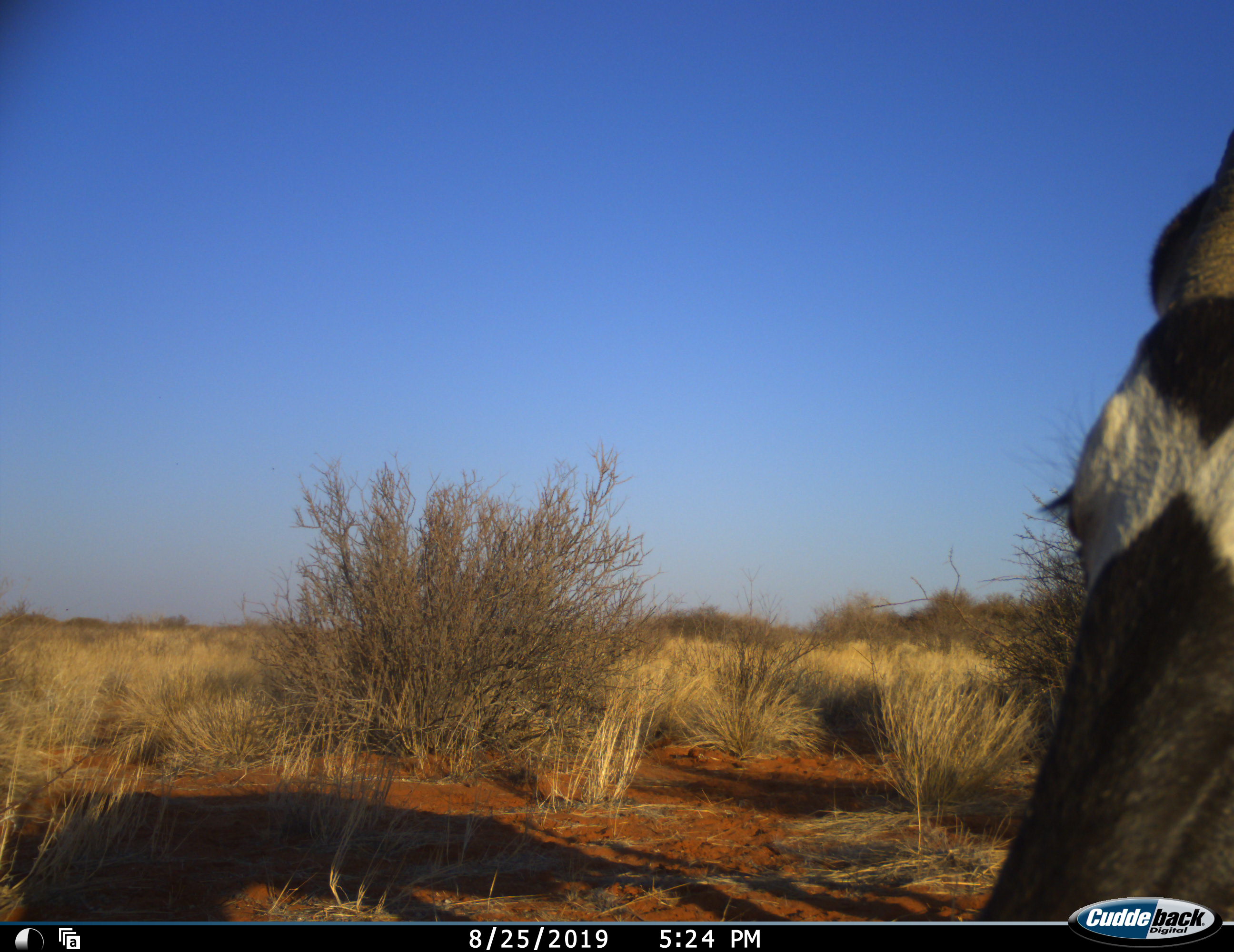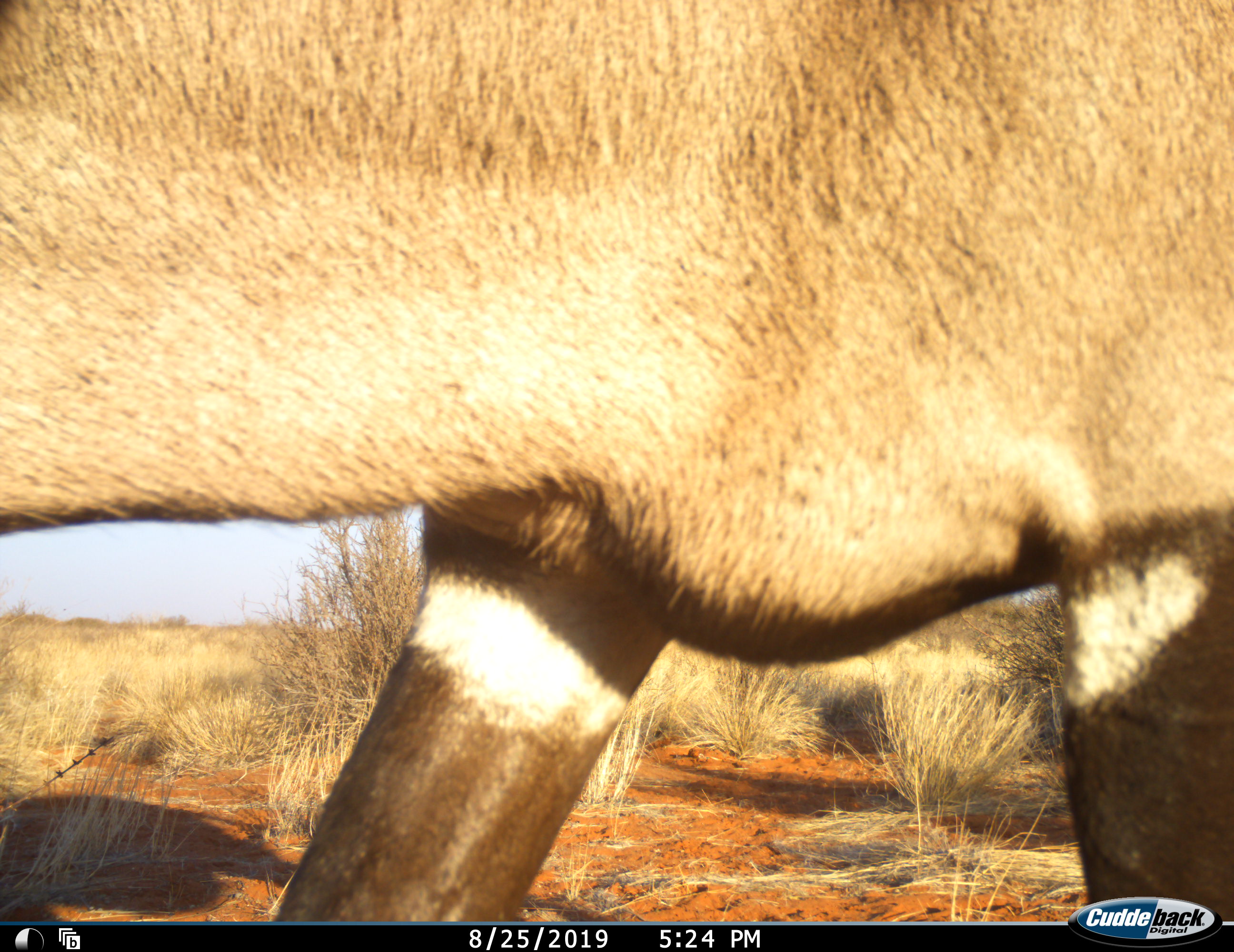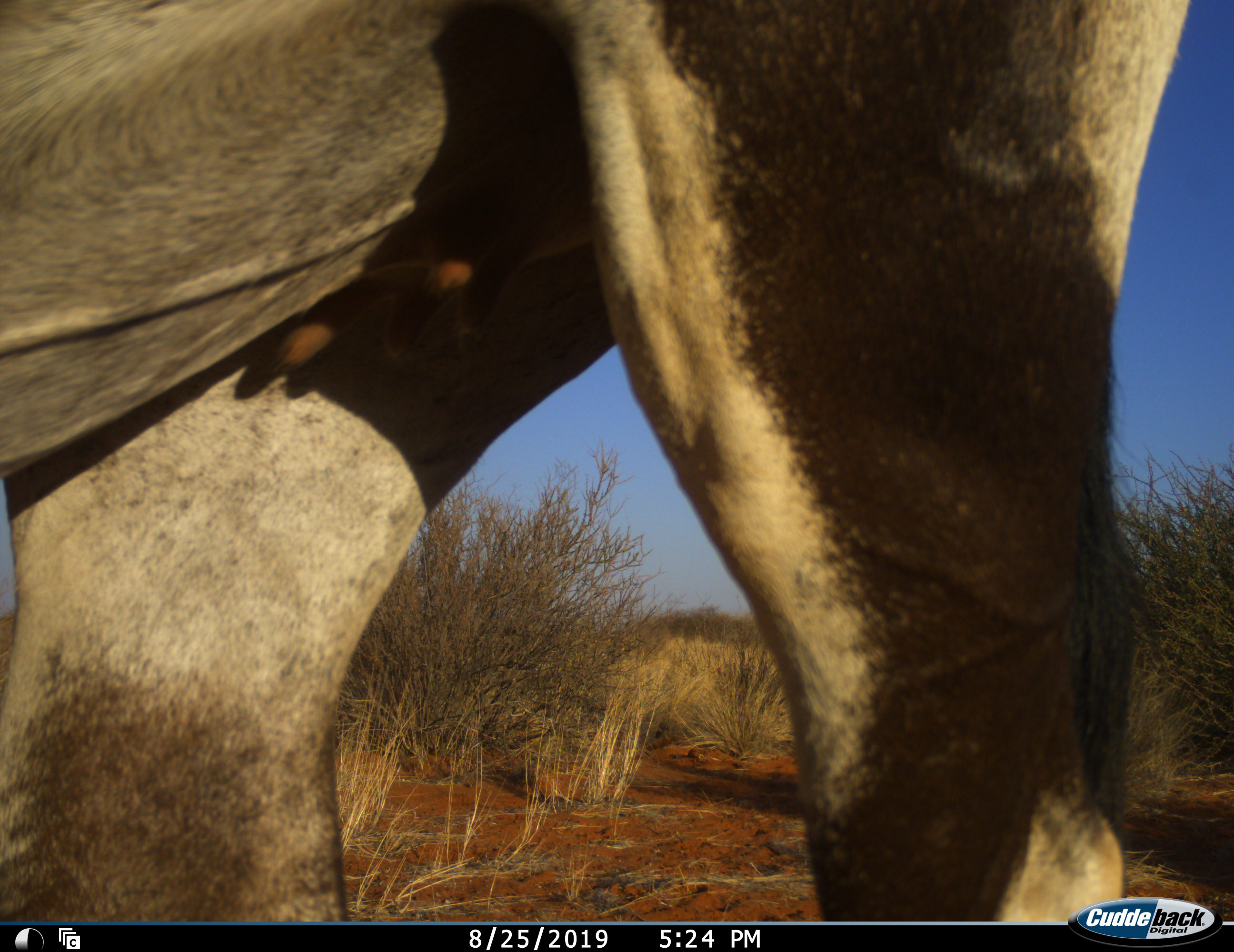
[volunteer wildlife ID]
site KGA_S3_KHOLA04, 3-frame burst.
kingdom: Animalia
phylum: Chordata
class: Mammalia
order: Artiodactyla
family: Bovidae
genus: Oryx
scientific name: Oryx gazella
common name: gemsbok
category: oryx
Oryx (gemsbok) (Oryx gazella), count 1. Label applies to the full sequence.